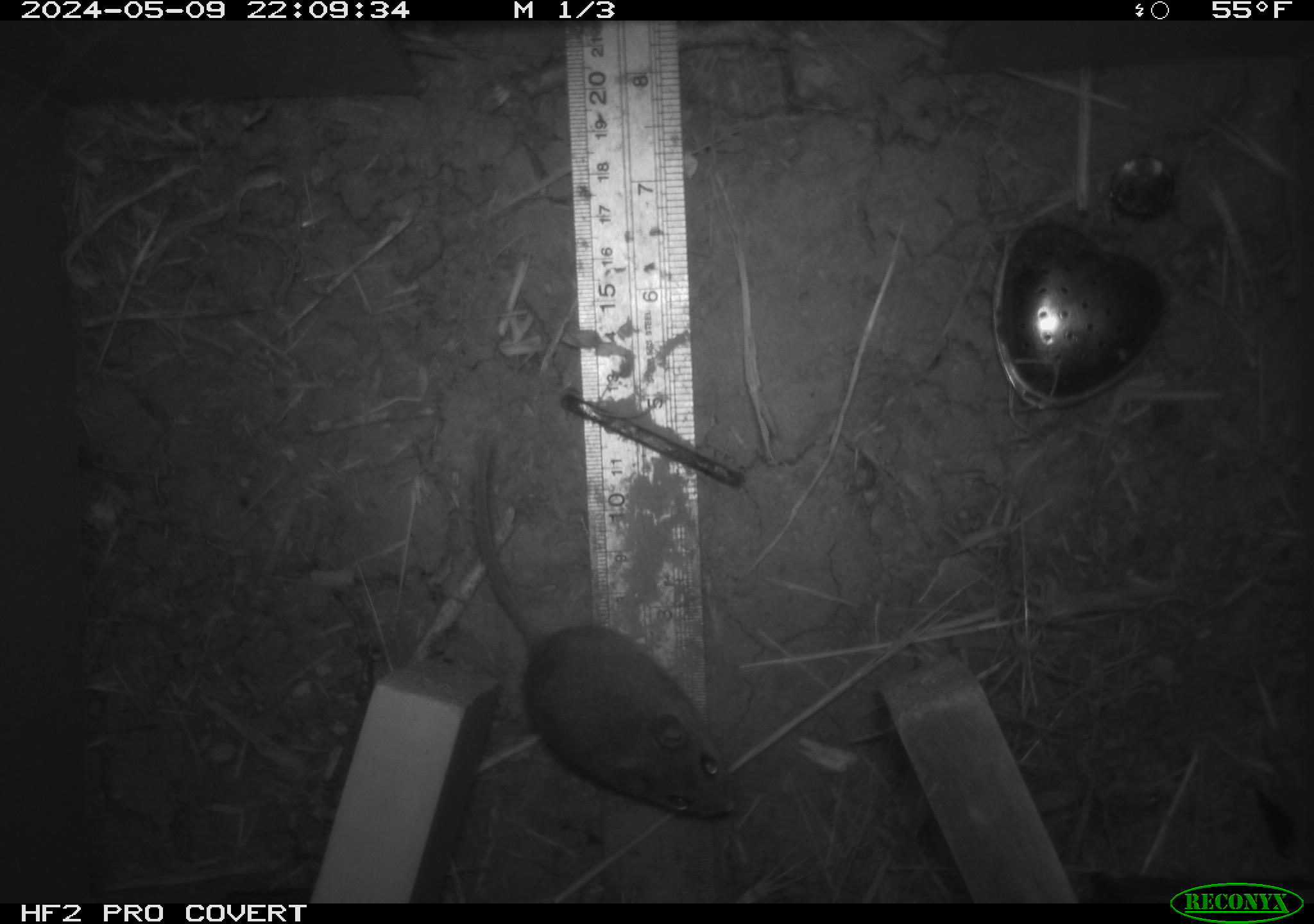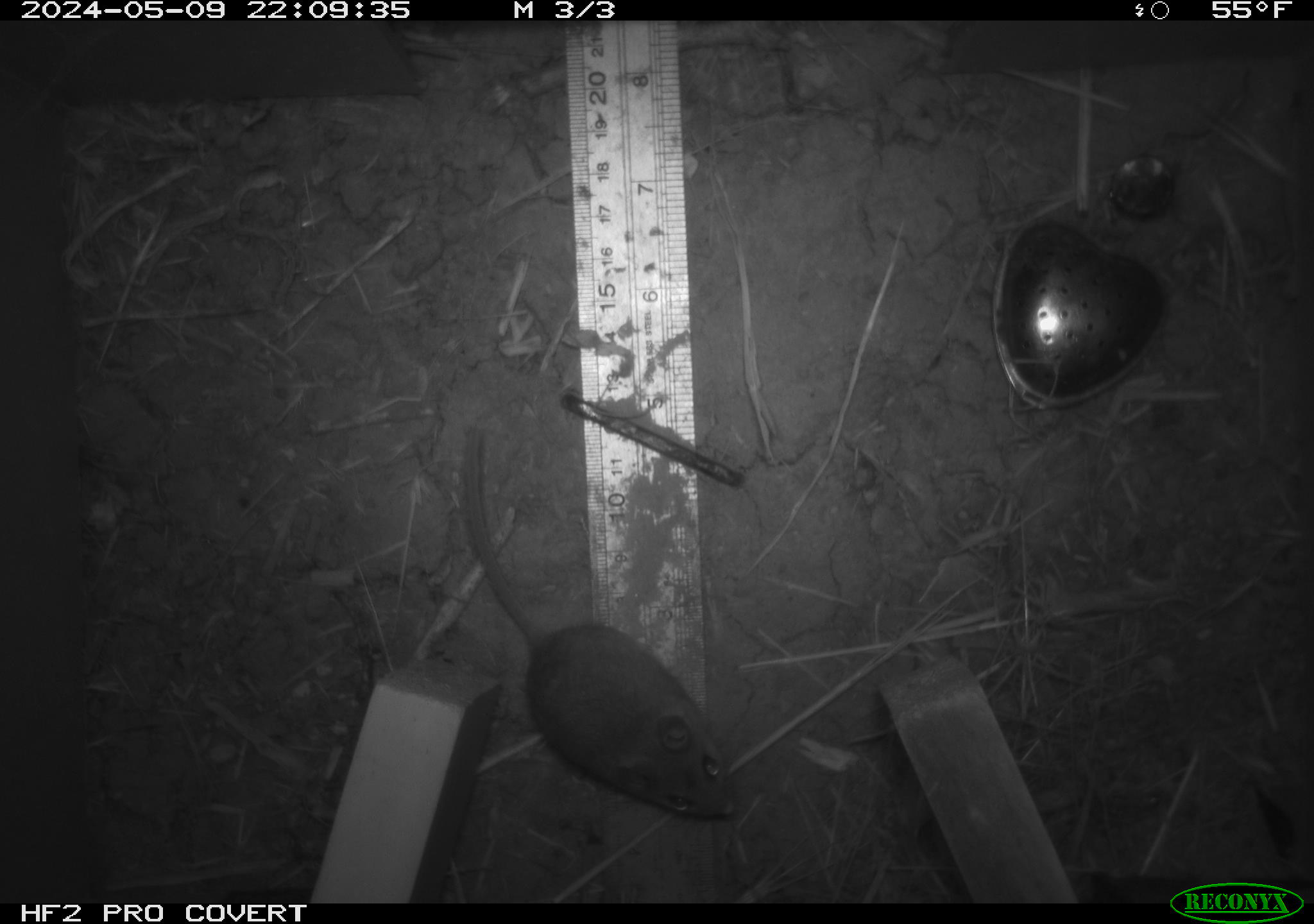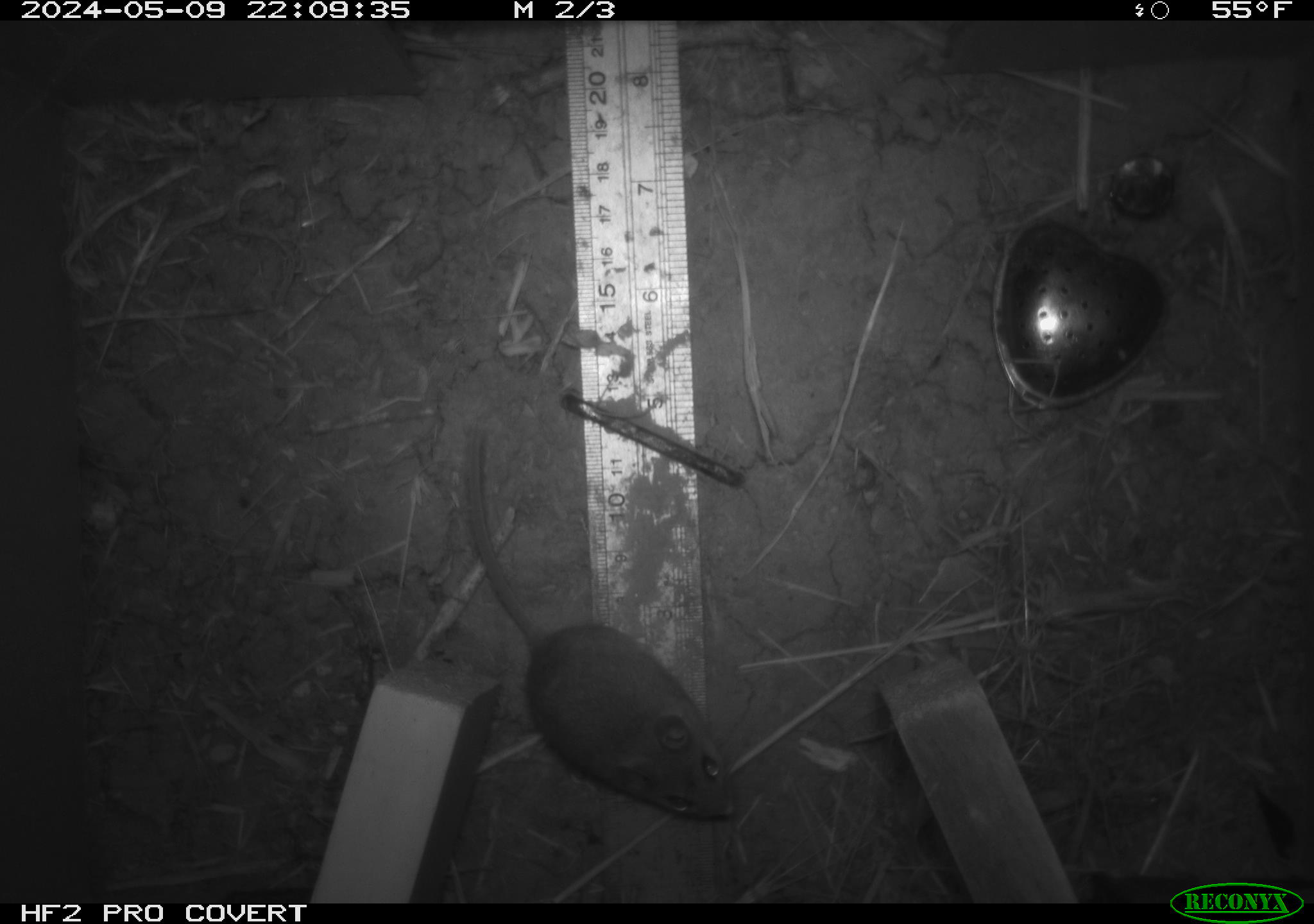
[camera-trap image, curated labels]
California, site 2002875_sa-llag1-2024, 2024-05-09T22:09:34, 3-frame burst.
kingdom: Animalia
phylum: Chordata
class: Mammalia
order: Rodentia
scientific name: Rodentia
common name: mouse species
Mouse species (Rodentia).